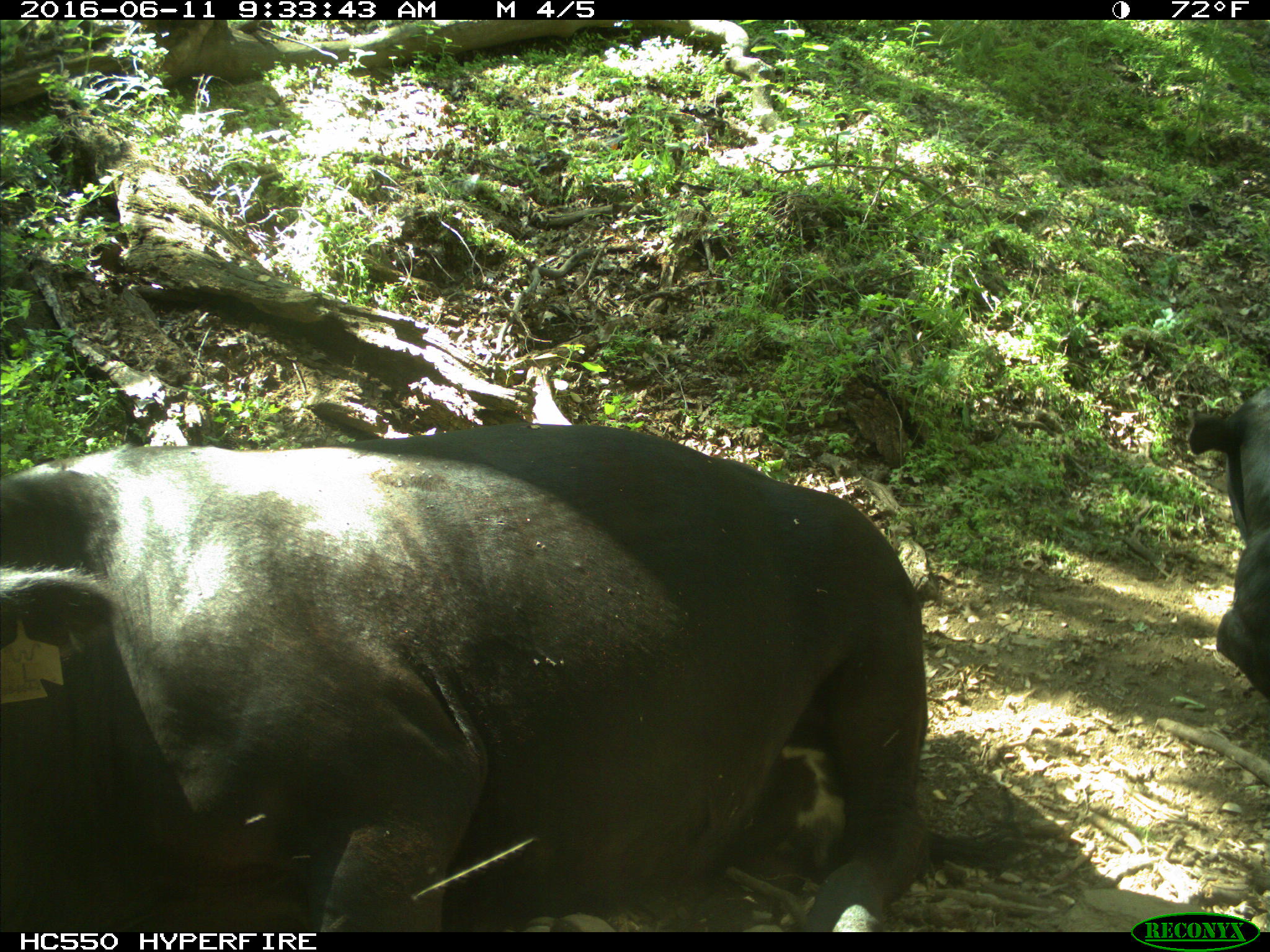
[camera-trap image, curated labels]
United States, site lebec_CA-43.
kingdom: Animalia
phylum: Chordata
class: Mammalia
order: Artiodactyla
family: Bovidae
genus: Bos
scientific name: Bos taurus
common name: domestic cow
Bos taurus (domestic cow).